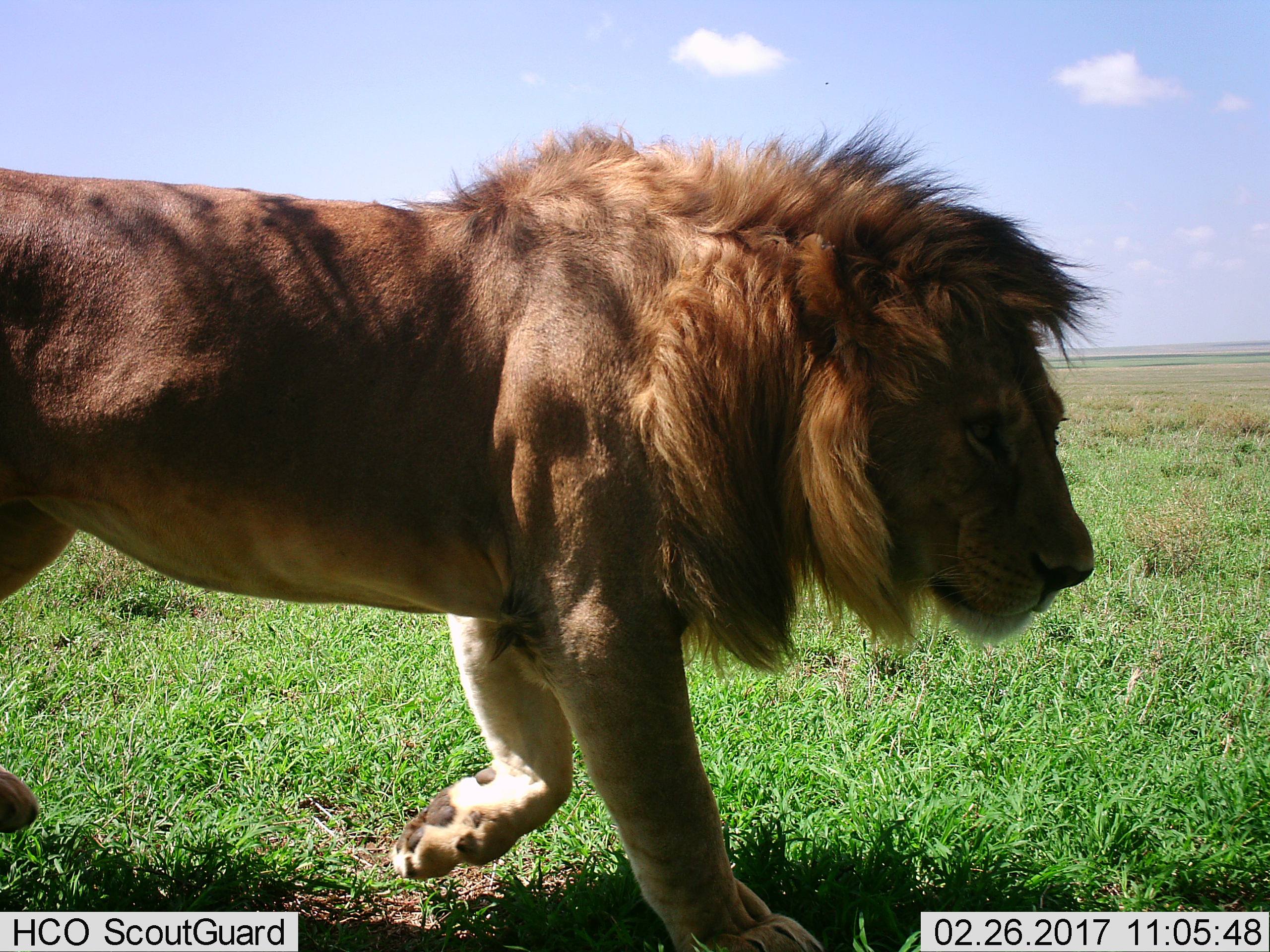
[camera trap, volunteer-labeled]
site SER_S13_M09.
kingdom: Animalia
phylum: Chordata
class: Mammalia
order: Carnivora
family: Felidae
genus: Panthera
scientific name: Panthera leo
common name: lion male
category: lionmale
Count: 1.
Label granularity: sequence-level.